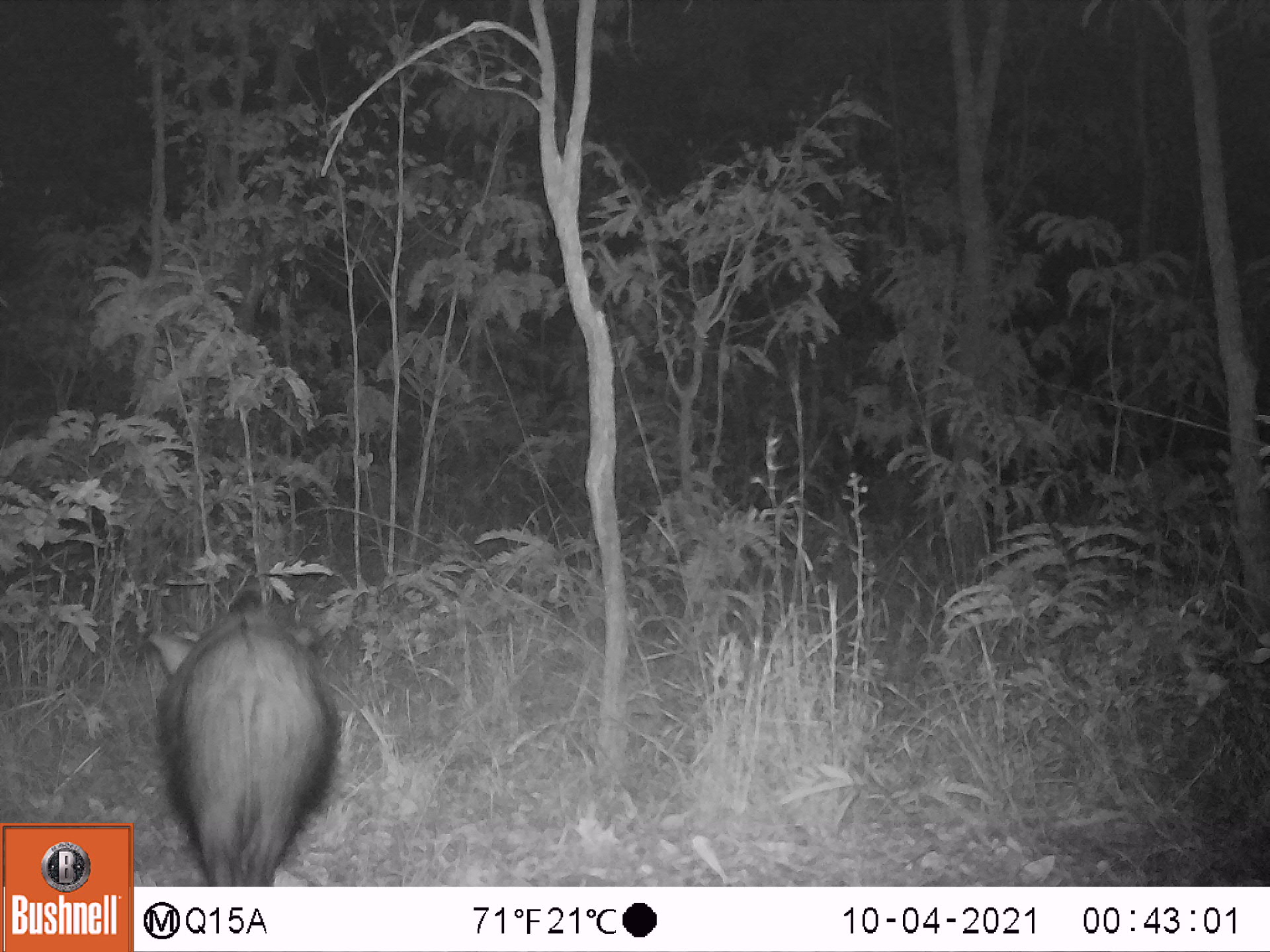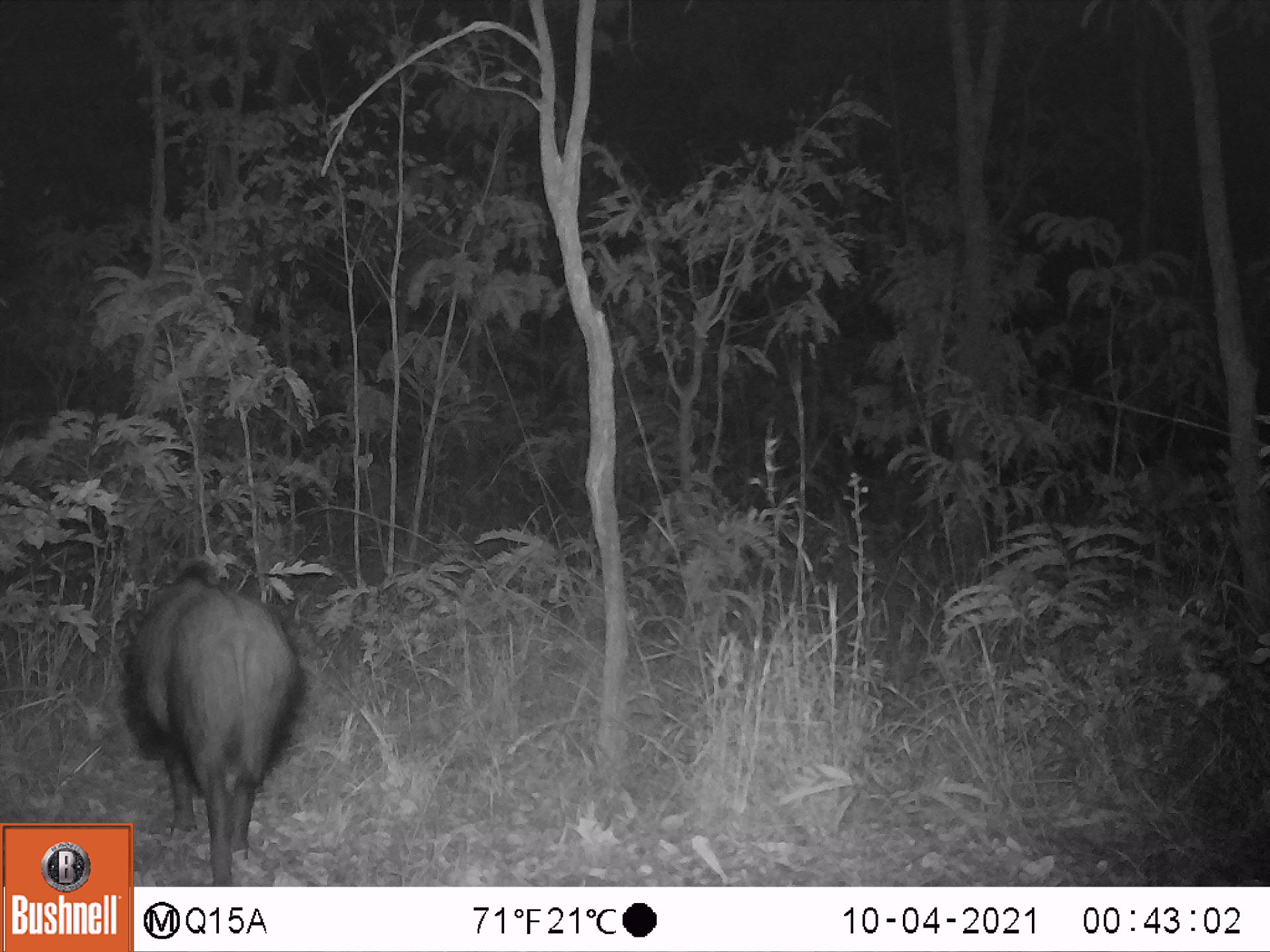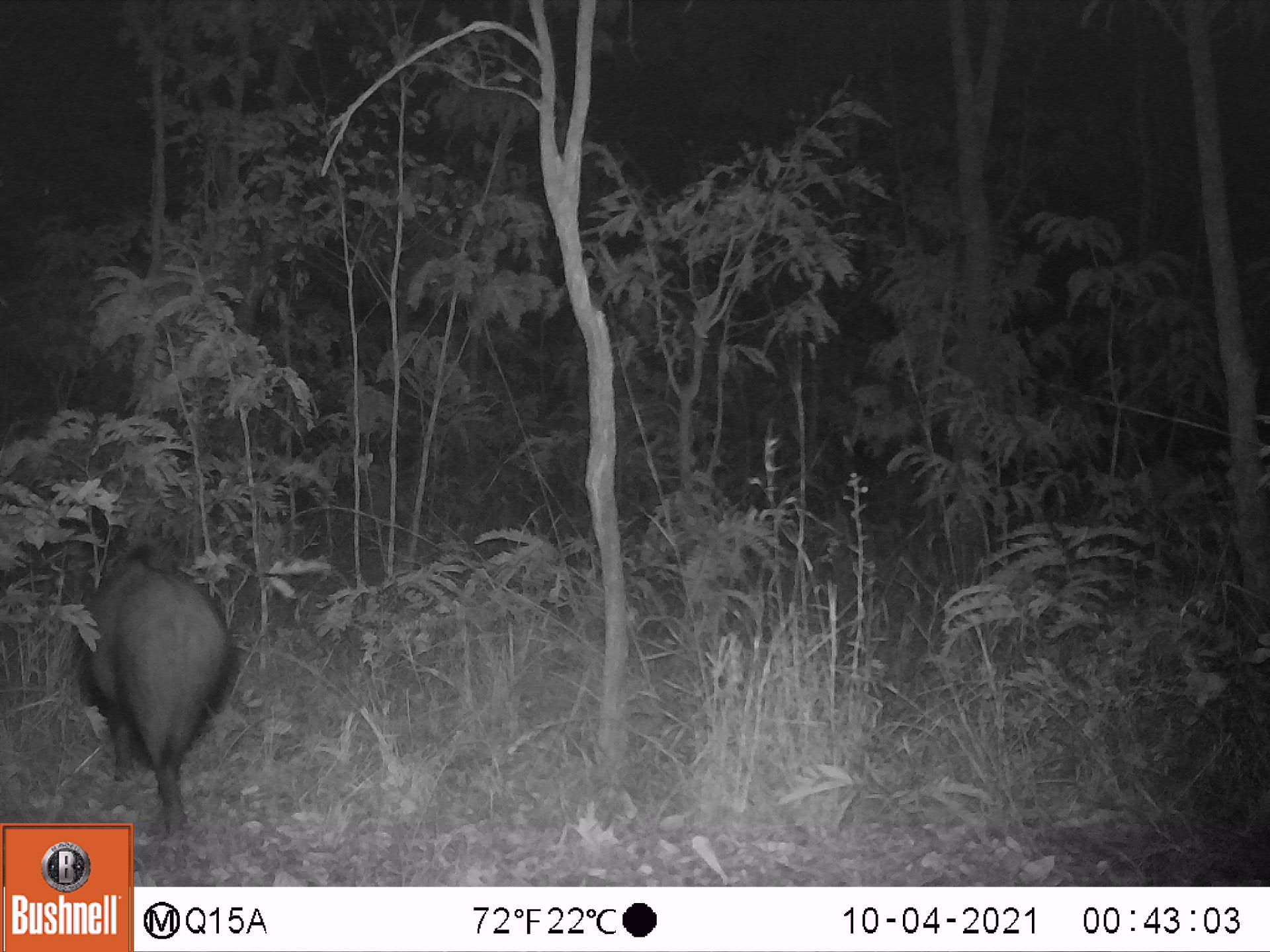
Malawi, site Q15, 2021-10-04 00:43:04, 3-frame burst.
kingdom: Animalia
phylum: Chordata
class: Mammalia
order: Artiodactyla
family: Suidae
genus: Potamochoerus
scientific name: Potamochoerus larvatus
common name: bushpig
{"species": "bushpig (Potamochoerus larvatus)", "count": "1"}